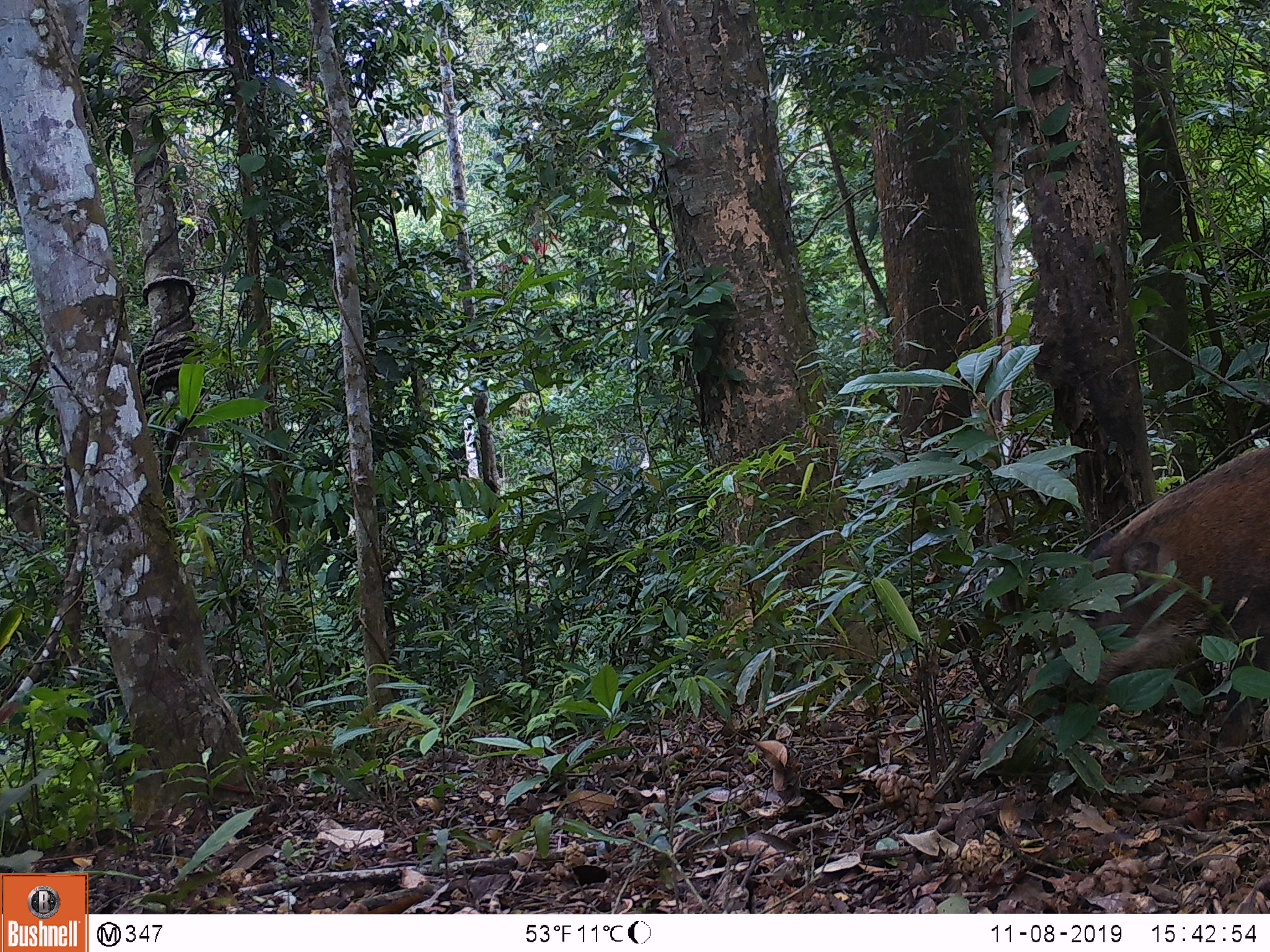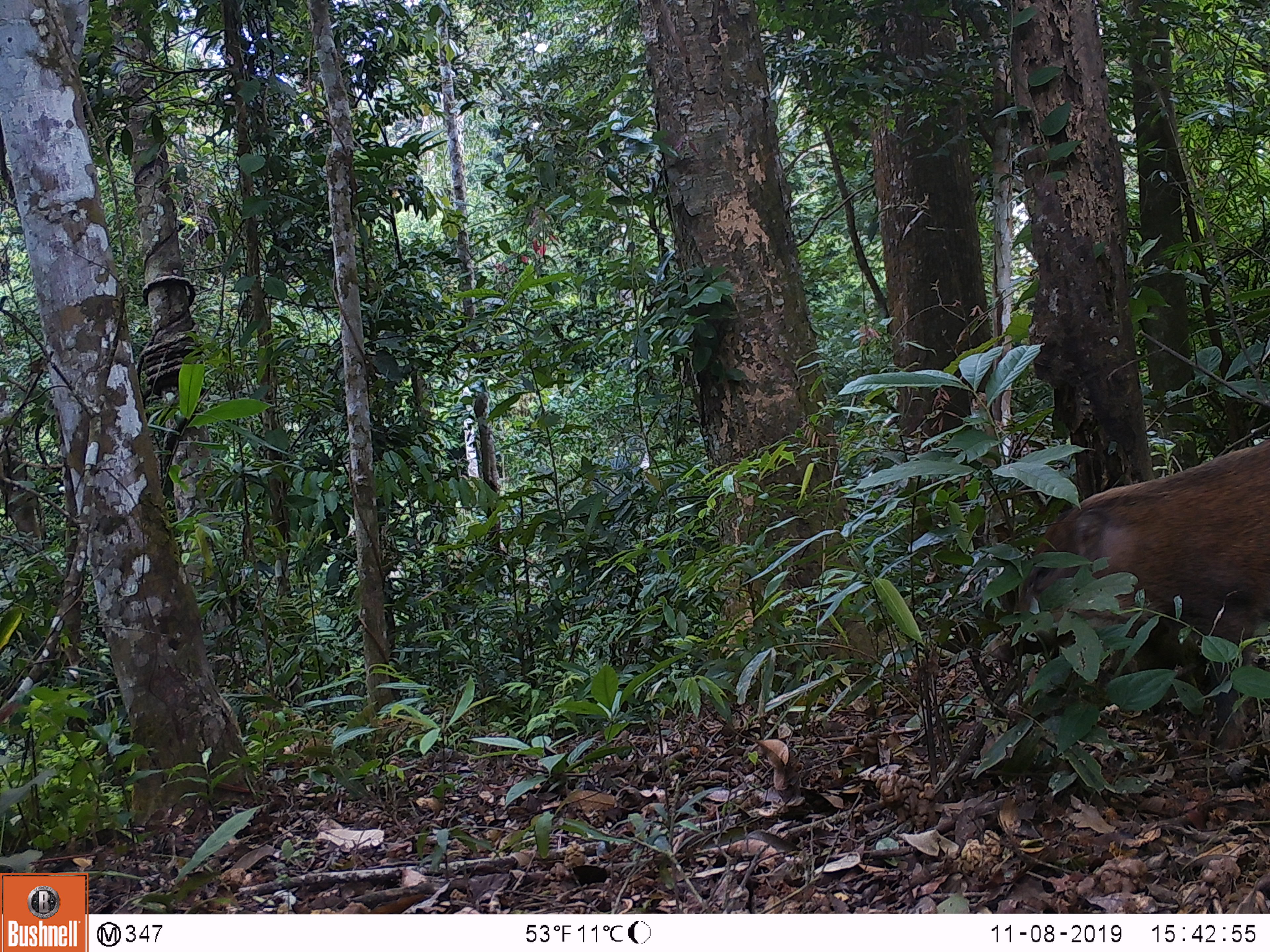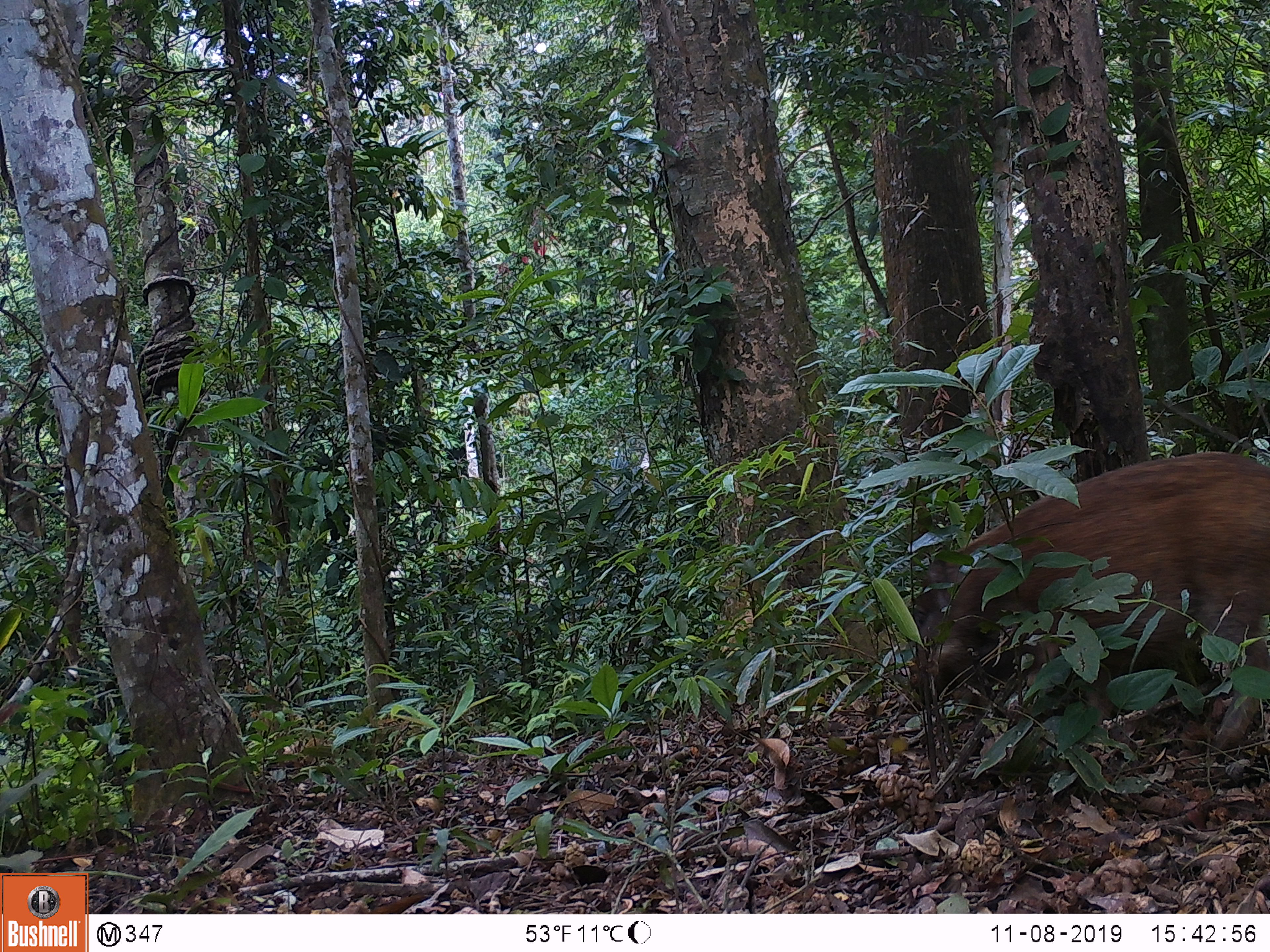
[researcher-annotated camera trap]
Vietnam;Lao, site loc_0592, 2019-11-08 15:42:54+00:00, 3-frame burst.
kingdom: Animalia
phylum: Chordata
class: Mammalia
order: Artiodactyla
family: Suidae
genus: Sus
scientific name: Sus scrofa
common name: eurasian wild pig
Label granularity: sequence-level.